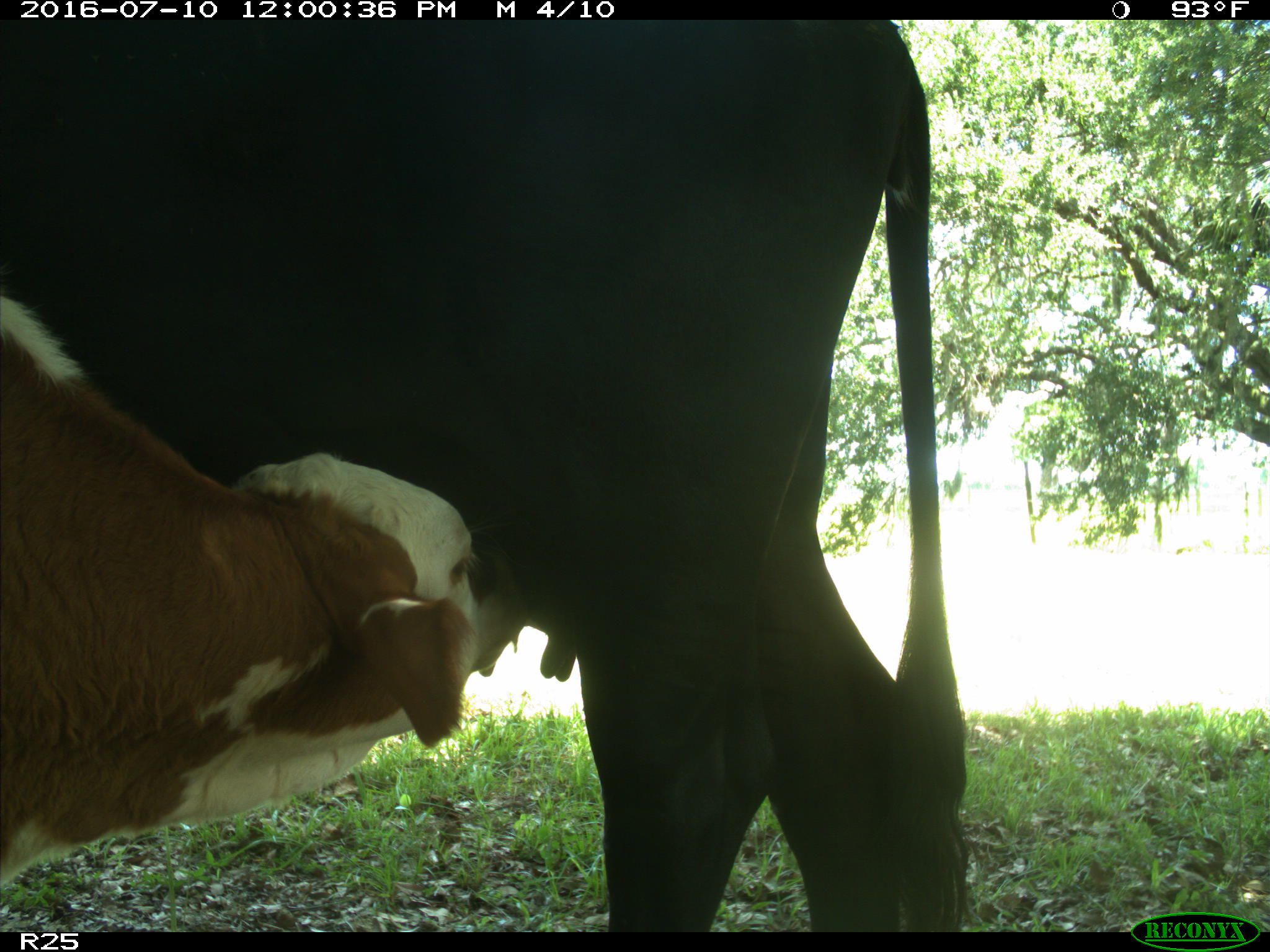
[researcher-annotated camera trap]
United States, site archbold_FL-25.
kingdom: Animalia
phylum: Chordata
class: Mammalia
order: Artiodactyla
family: Bovidae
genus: Bos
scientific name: Bos taurus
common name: domestic cow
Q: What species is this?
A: Bos taurus (domestic cow).